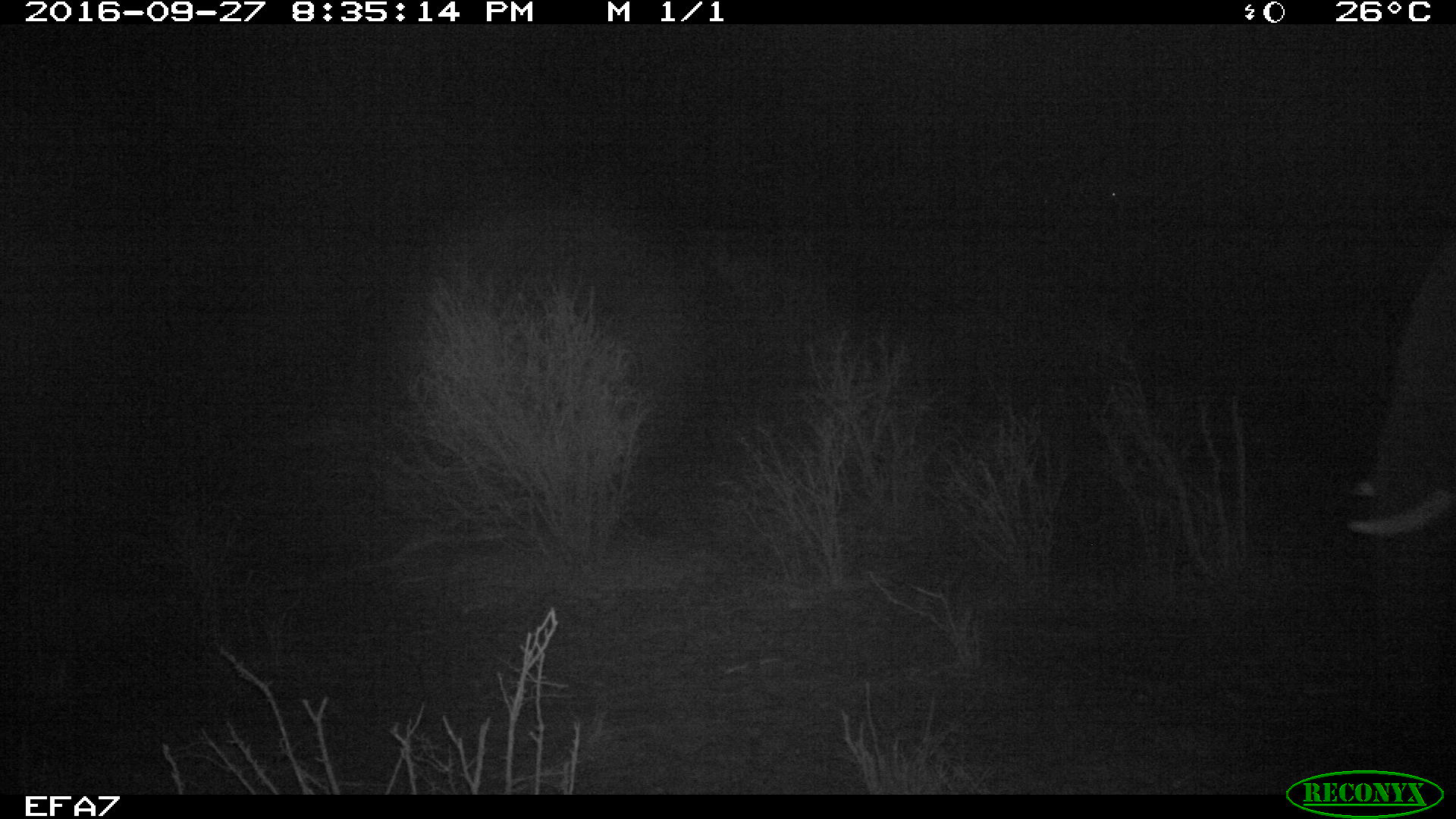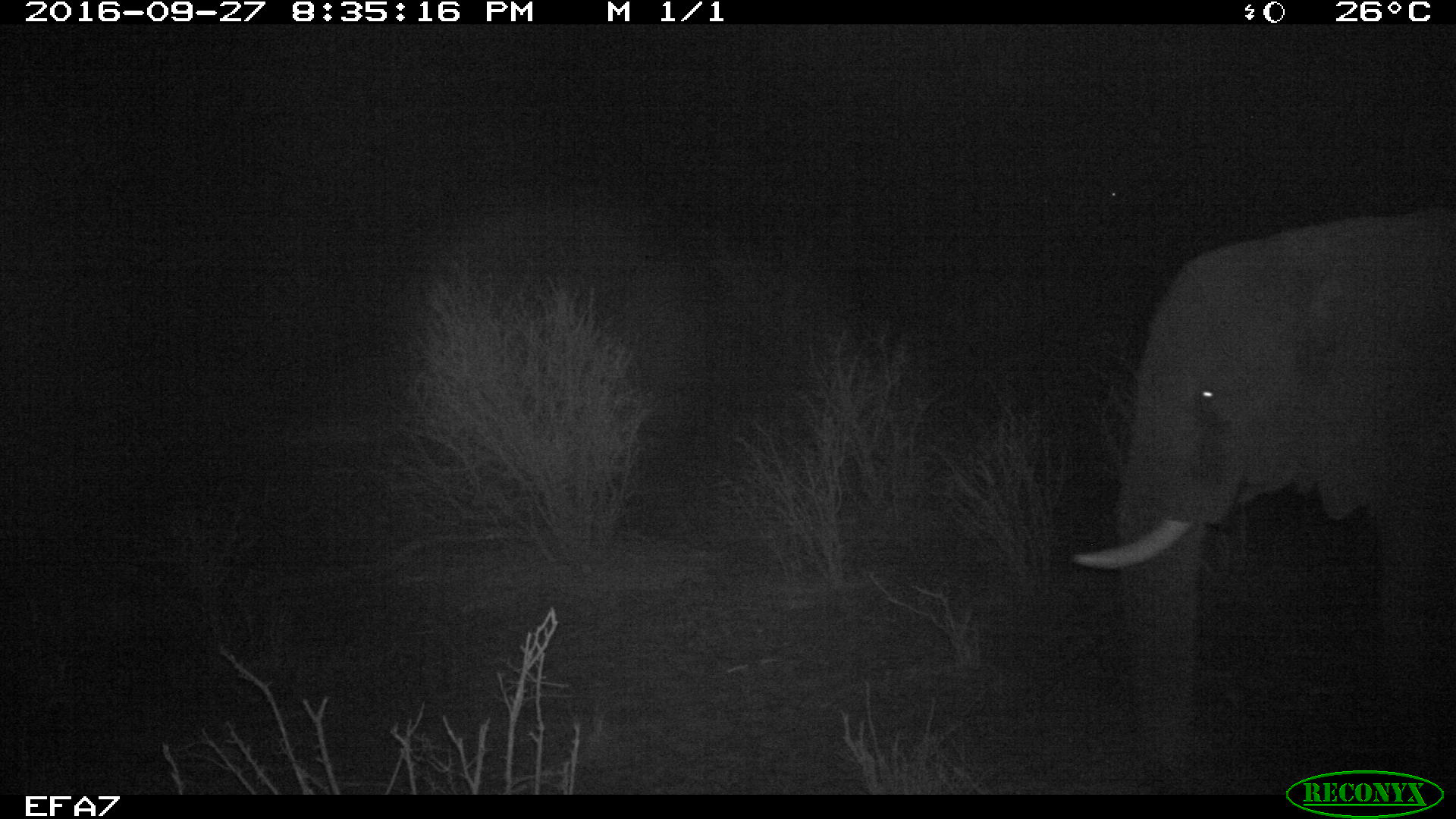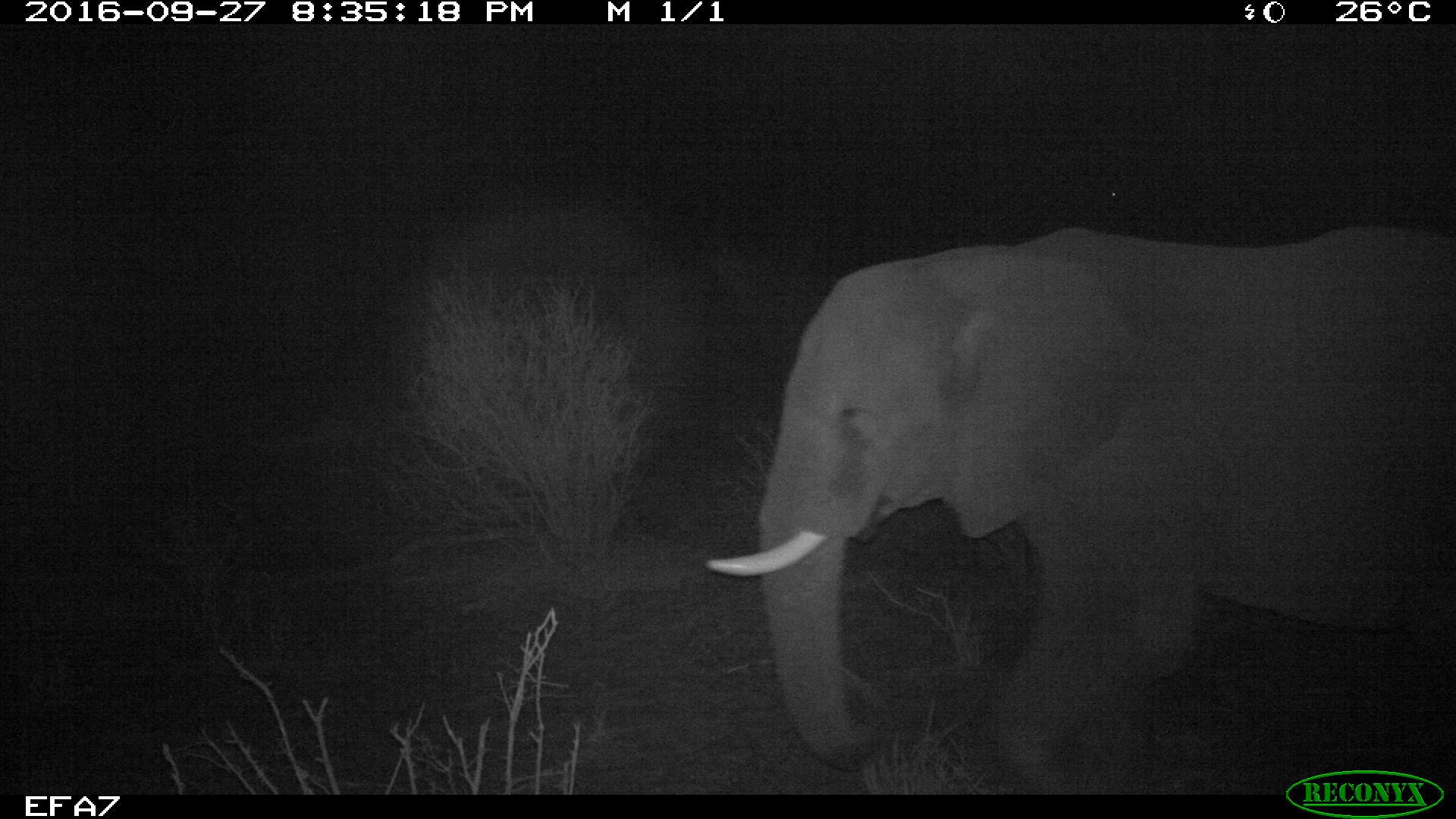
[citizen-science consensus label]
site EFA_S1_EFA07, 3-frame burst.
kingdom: Animalia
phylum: Chordata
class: Mammalia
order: Proboscidea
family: Elephantidae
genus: Loxodonta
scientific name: Loxodonta africana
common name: african bush elephant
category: elephant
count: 1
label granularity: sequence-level